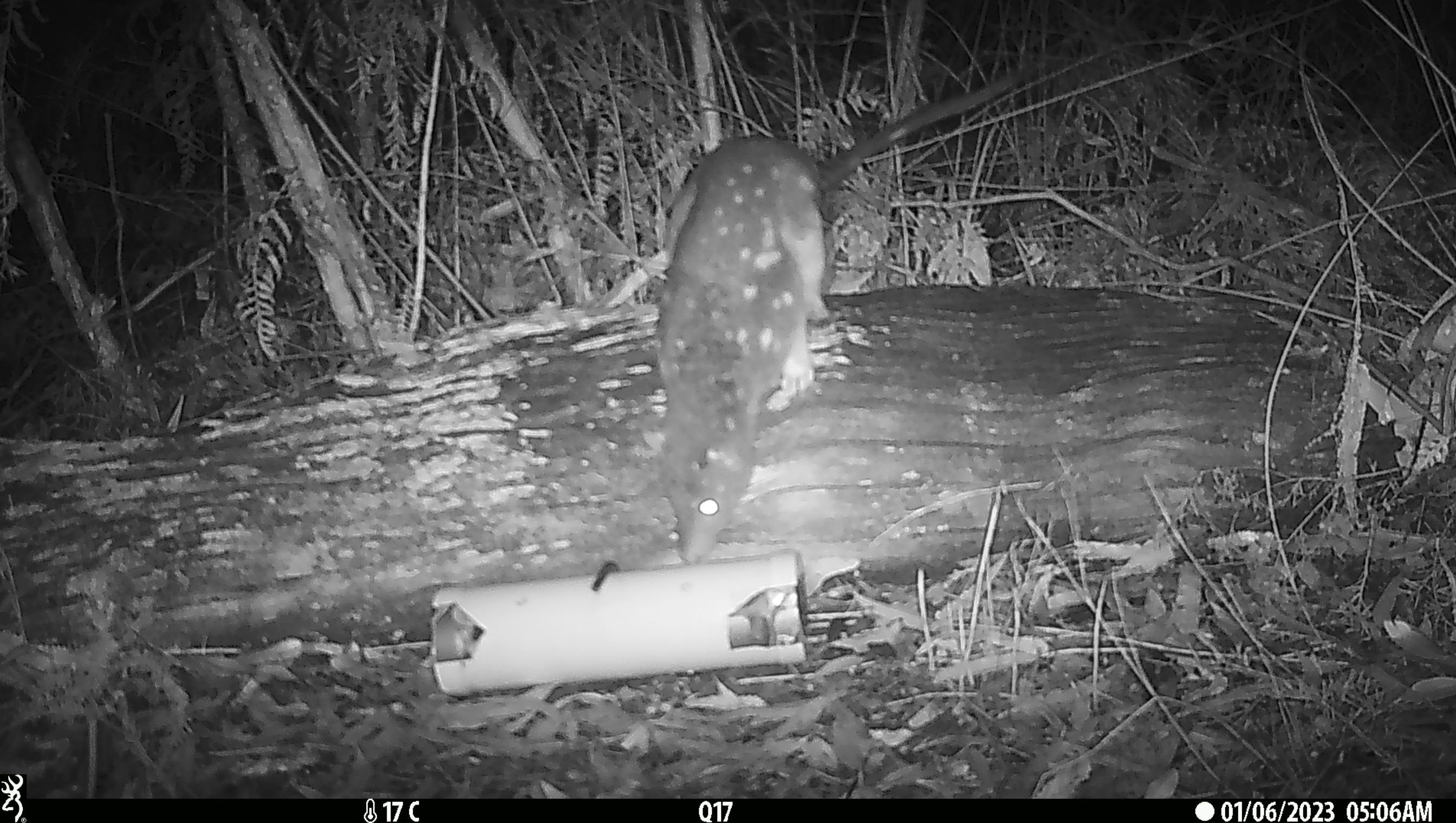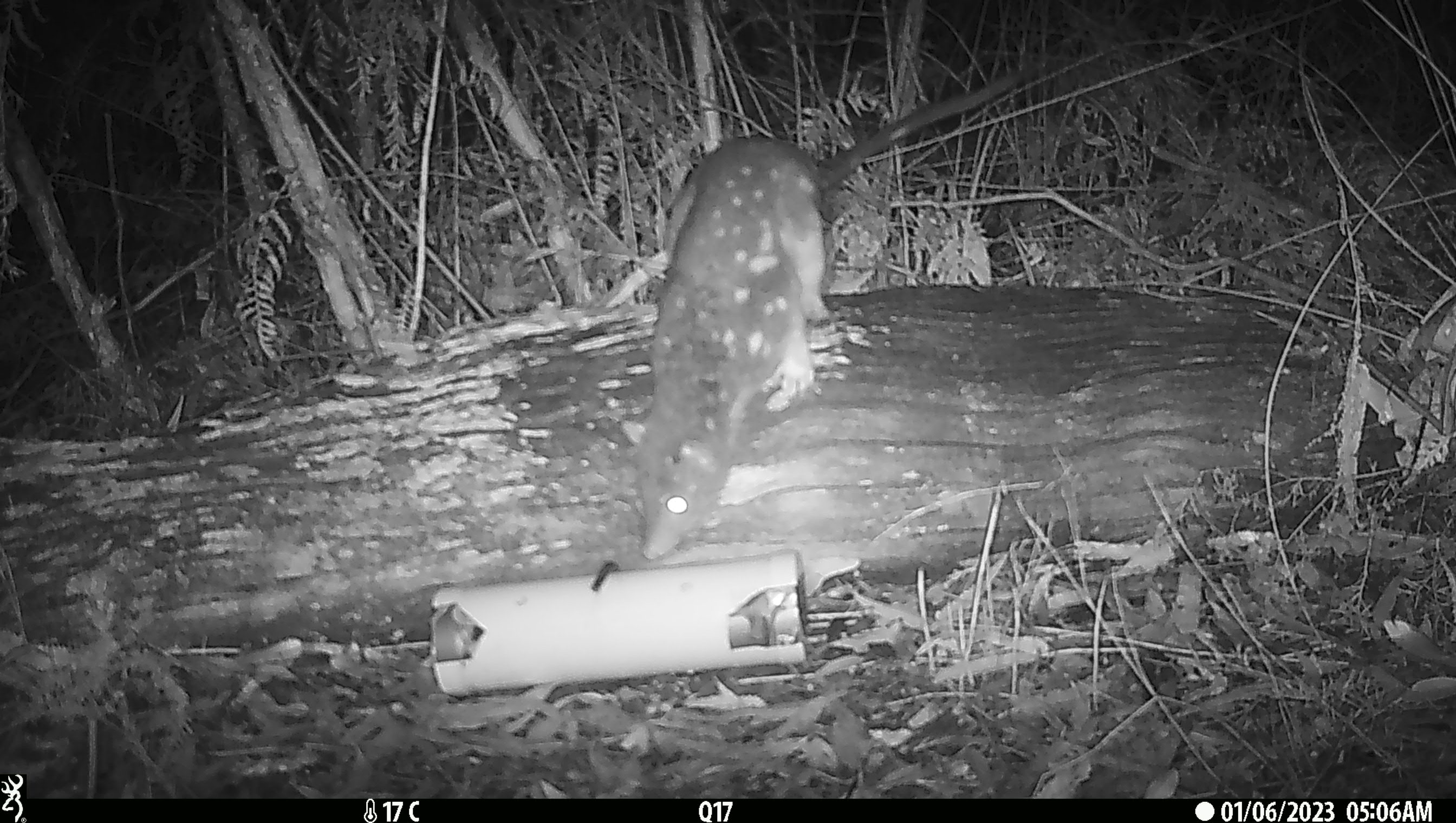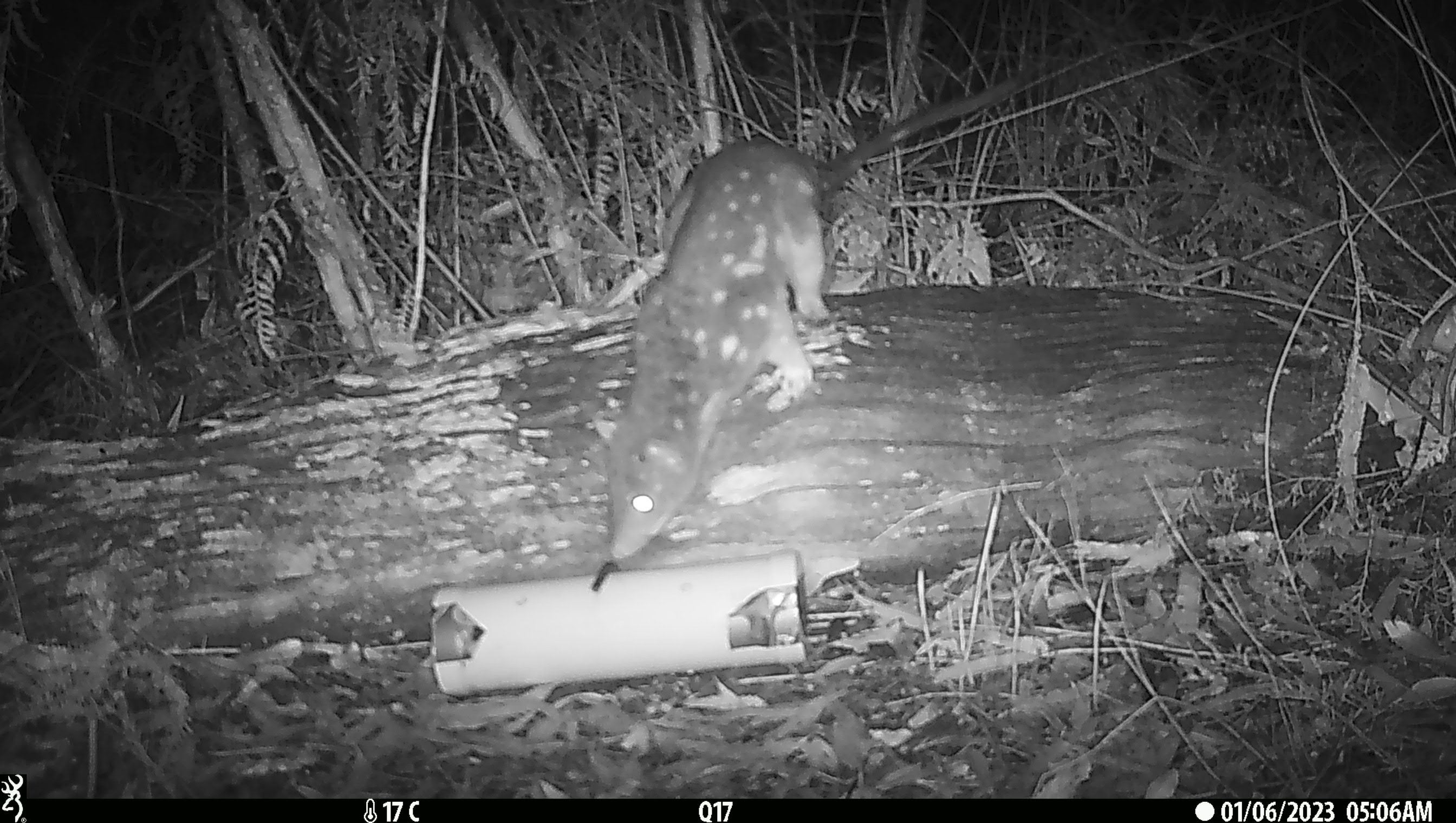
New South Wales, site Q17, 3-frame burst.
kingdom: Animalia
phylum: Chordata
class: Mammalia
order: Dasyuromorphia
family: Dasyuridae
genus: Dasyurus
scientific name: Dasyurus maculatus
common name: spotted-tailed quoll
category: quoll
Quoll (spotted-tailed quoll) (Dasyurus maculatus).